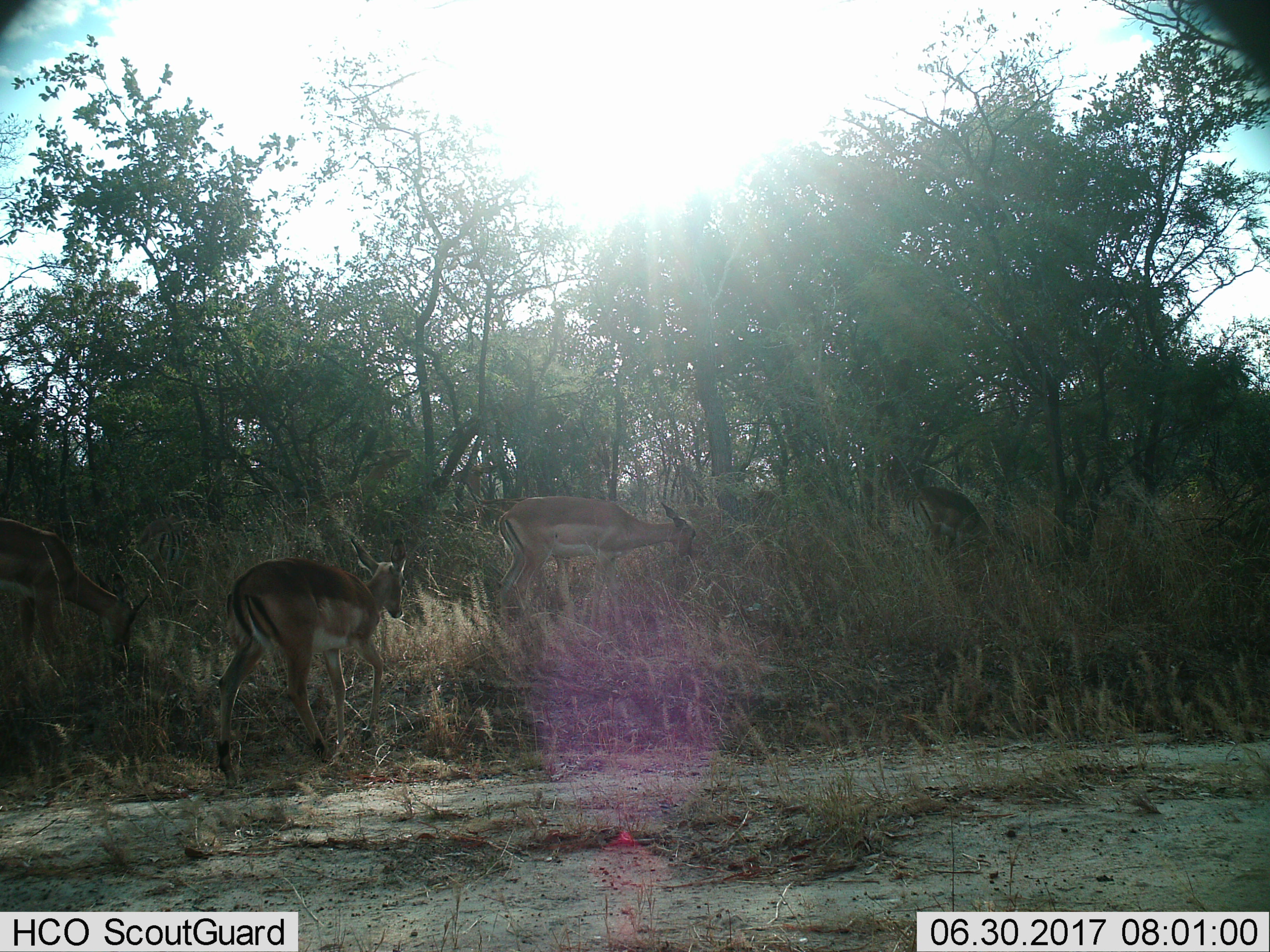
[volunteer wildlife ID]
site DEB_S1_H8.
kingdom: Animalia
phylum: Chordata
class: Mammalia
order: Artiodactyla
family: Bovidae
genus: Aepyceros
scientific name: Aepyceros melampus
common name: impala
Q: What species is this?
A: Impala (Aepyceros melampus).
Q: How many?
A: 4.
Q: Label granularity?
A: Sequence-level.